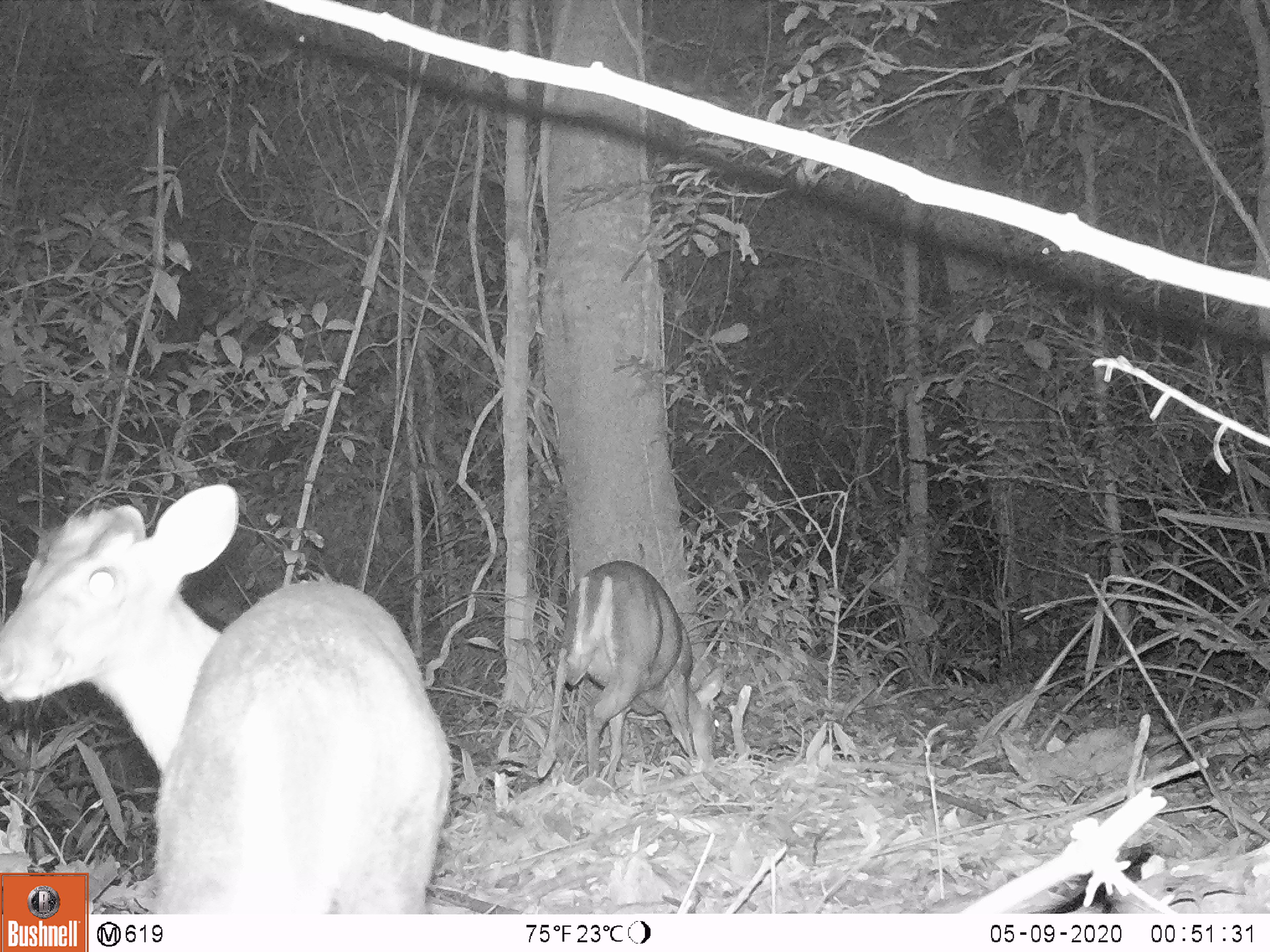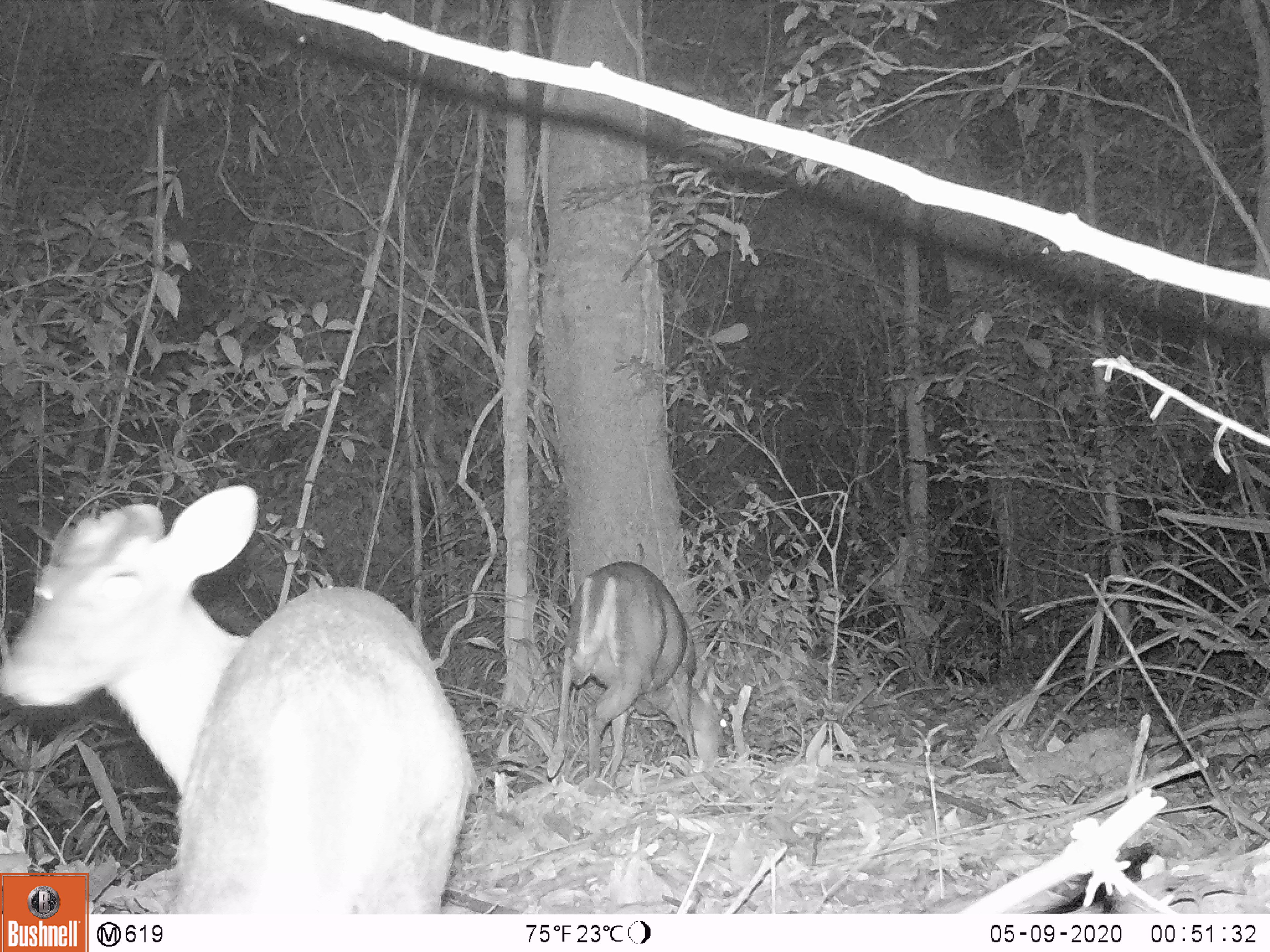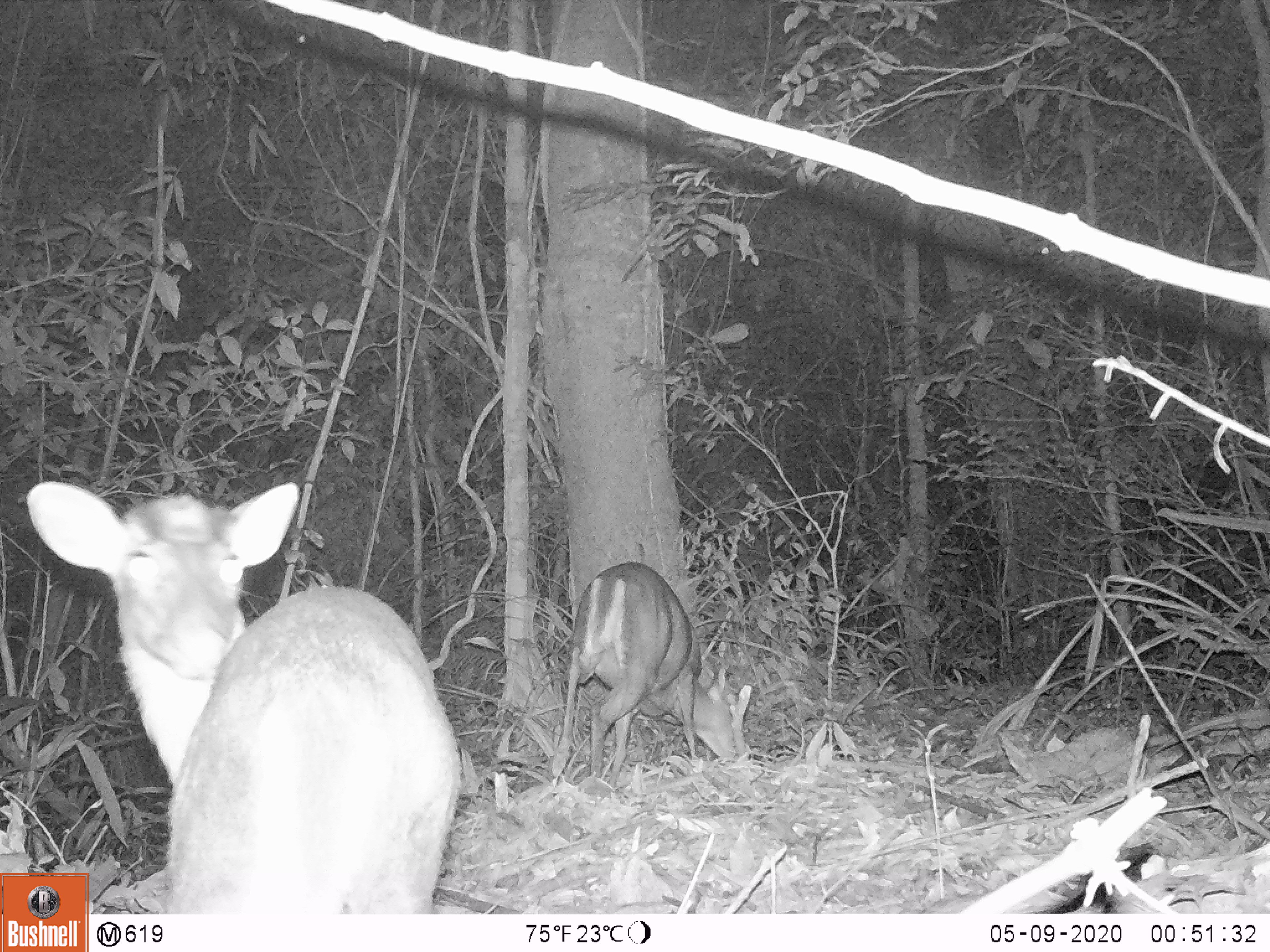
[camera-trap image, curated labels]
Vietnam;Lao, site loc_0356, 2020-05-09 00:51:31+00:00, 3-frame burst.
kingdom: Animalia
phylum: Chordata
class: Mammalia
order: Artiodactyla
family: Cervidae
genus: Muntiacus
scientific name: Muntiacus rooseveltorum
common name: roosevelt's muntjac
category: roosevelts muntjac group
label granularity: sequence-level